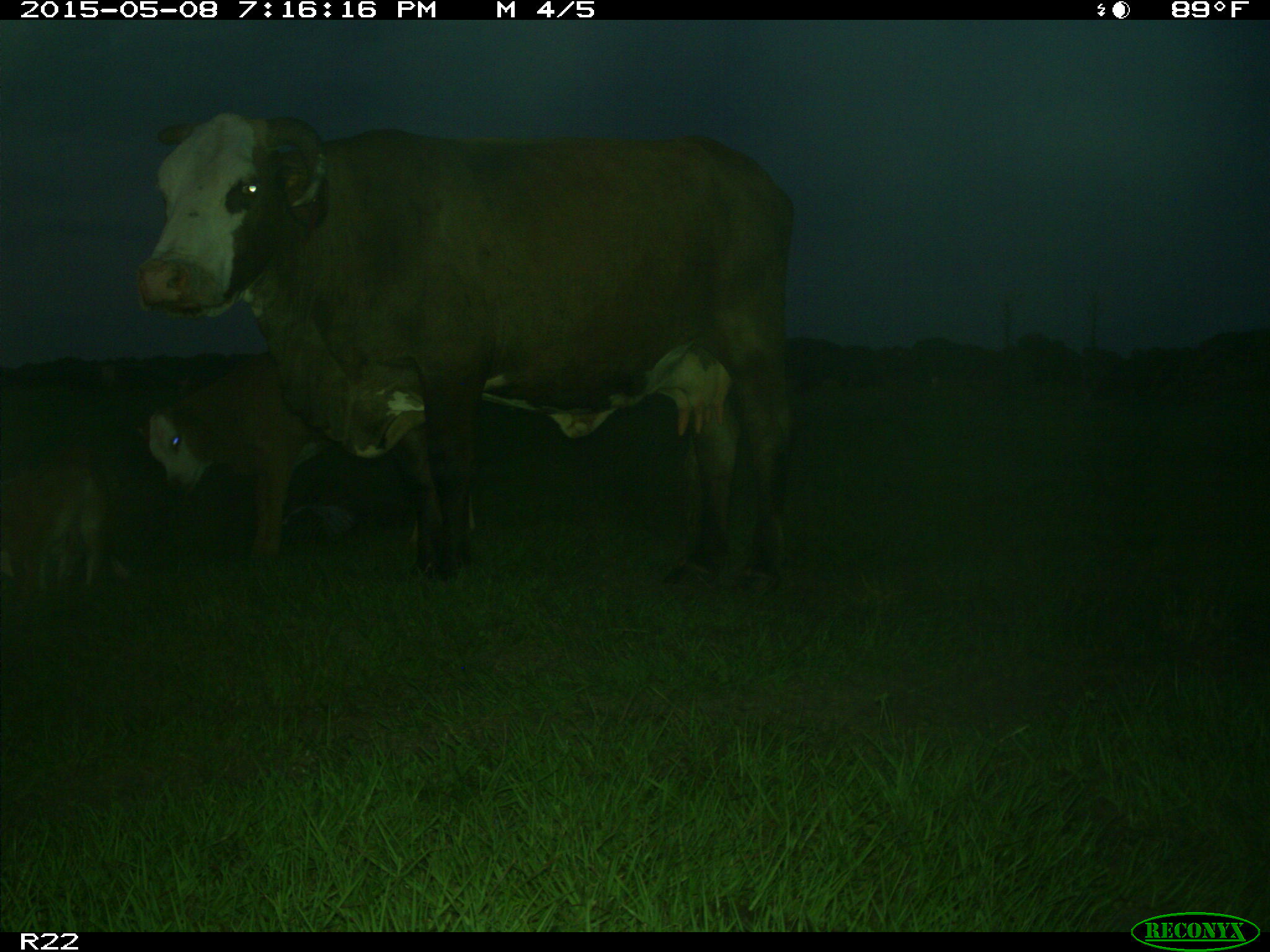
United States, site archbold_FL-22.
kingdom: Animalia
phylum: Chordata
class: Mammalia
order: Artiodactyla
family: Bovidae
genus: Bos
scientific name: Bos taurus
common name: domestic cow